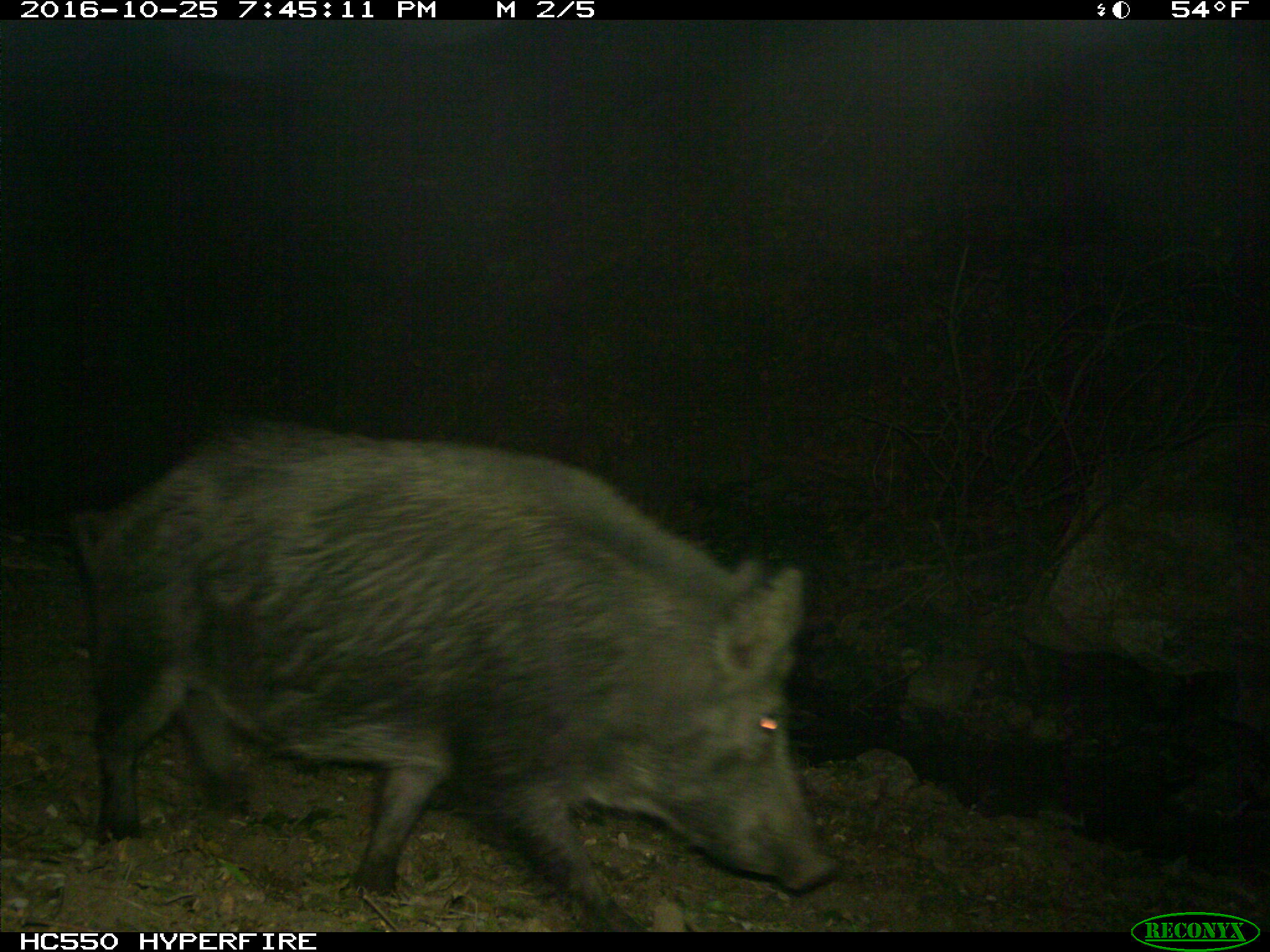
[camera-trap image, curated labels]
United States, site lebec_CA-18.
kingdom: Animalia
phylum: Chordata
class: Mammalia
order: Artiodactyla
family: Suidae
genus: Sus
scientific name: Sus scrofa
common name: wild boar